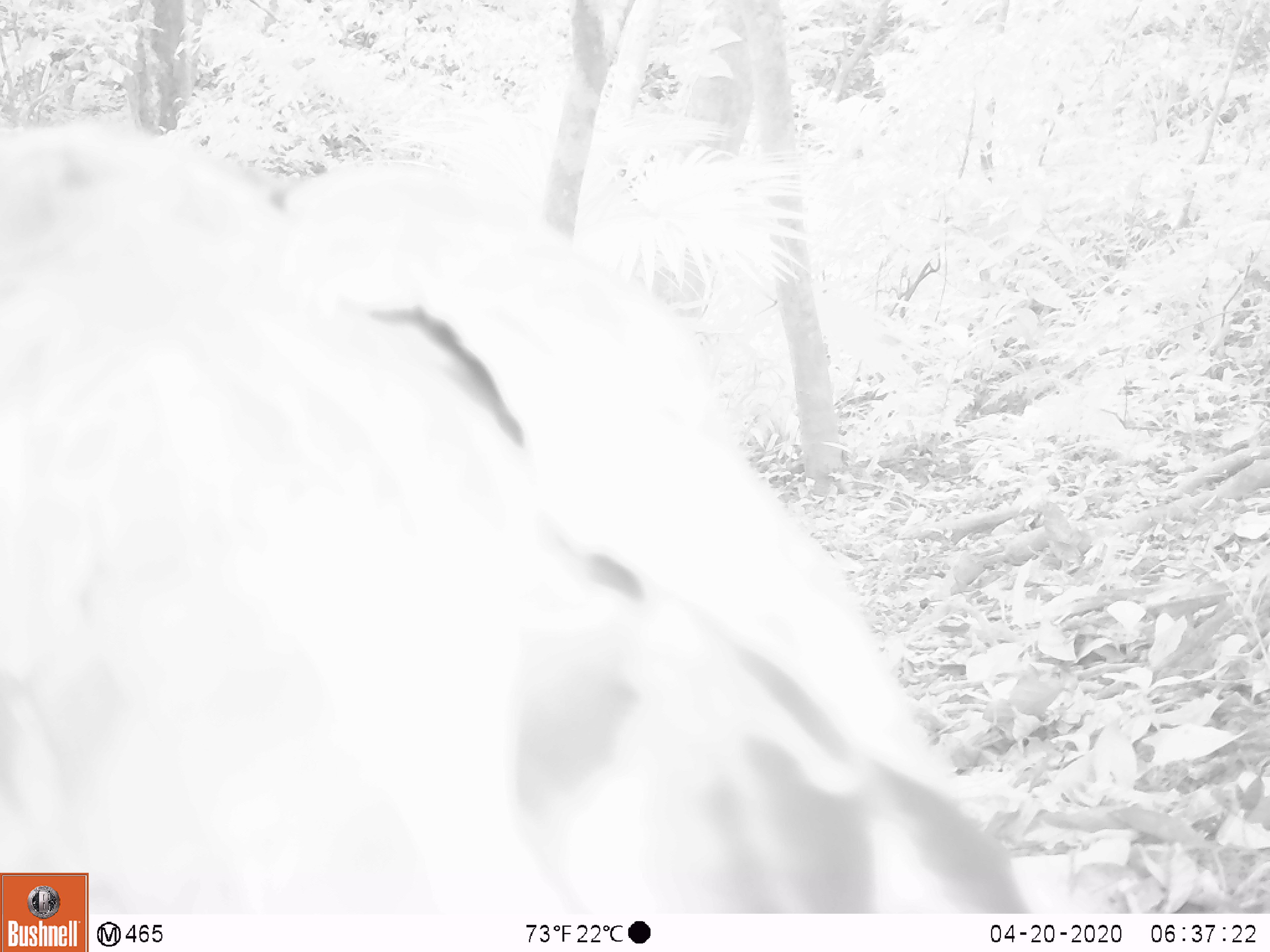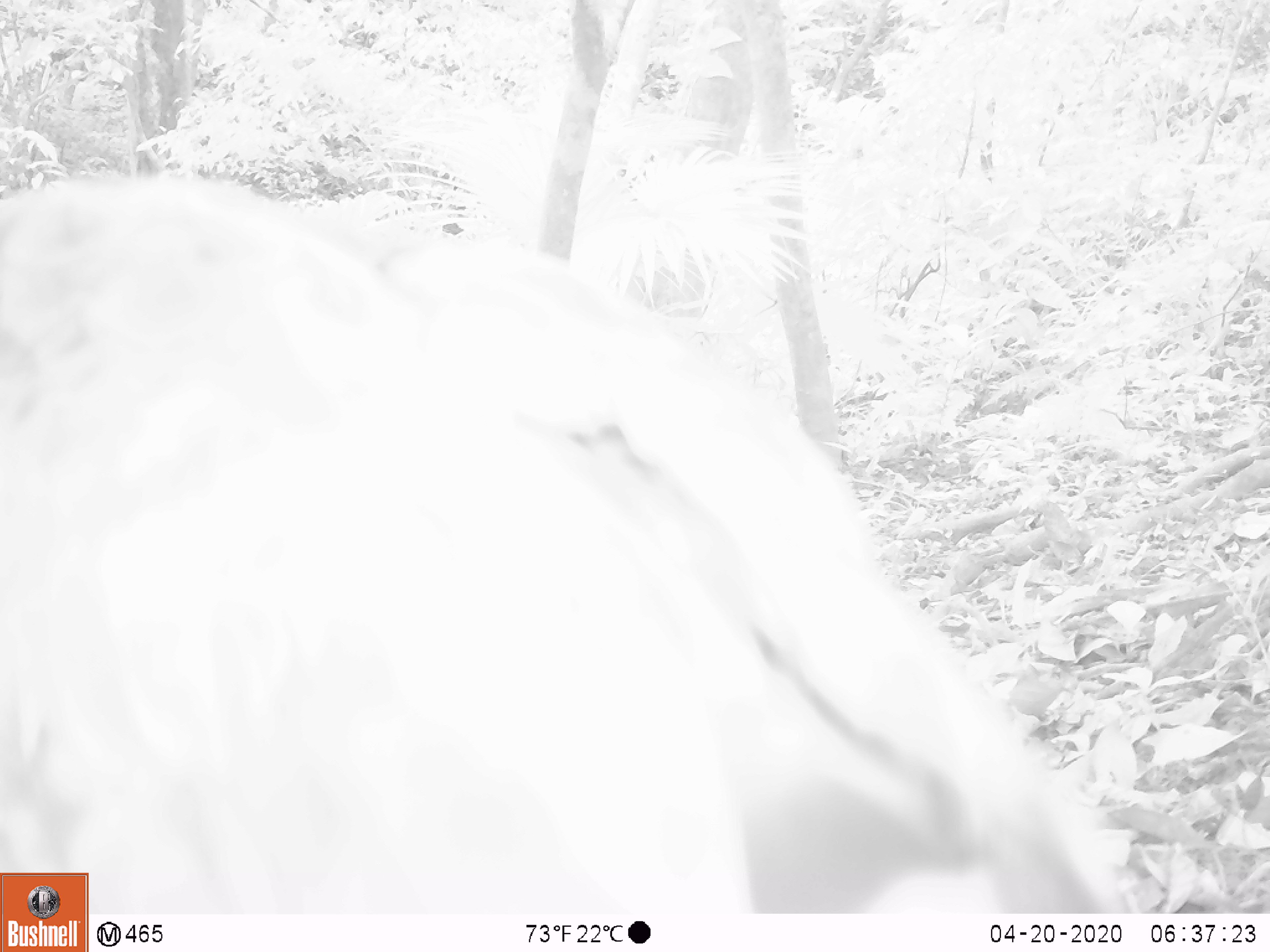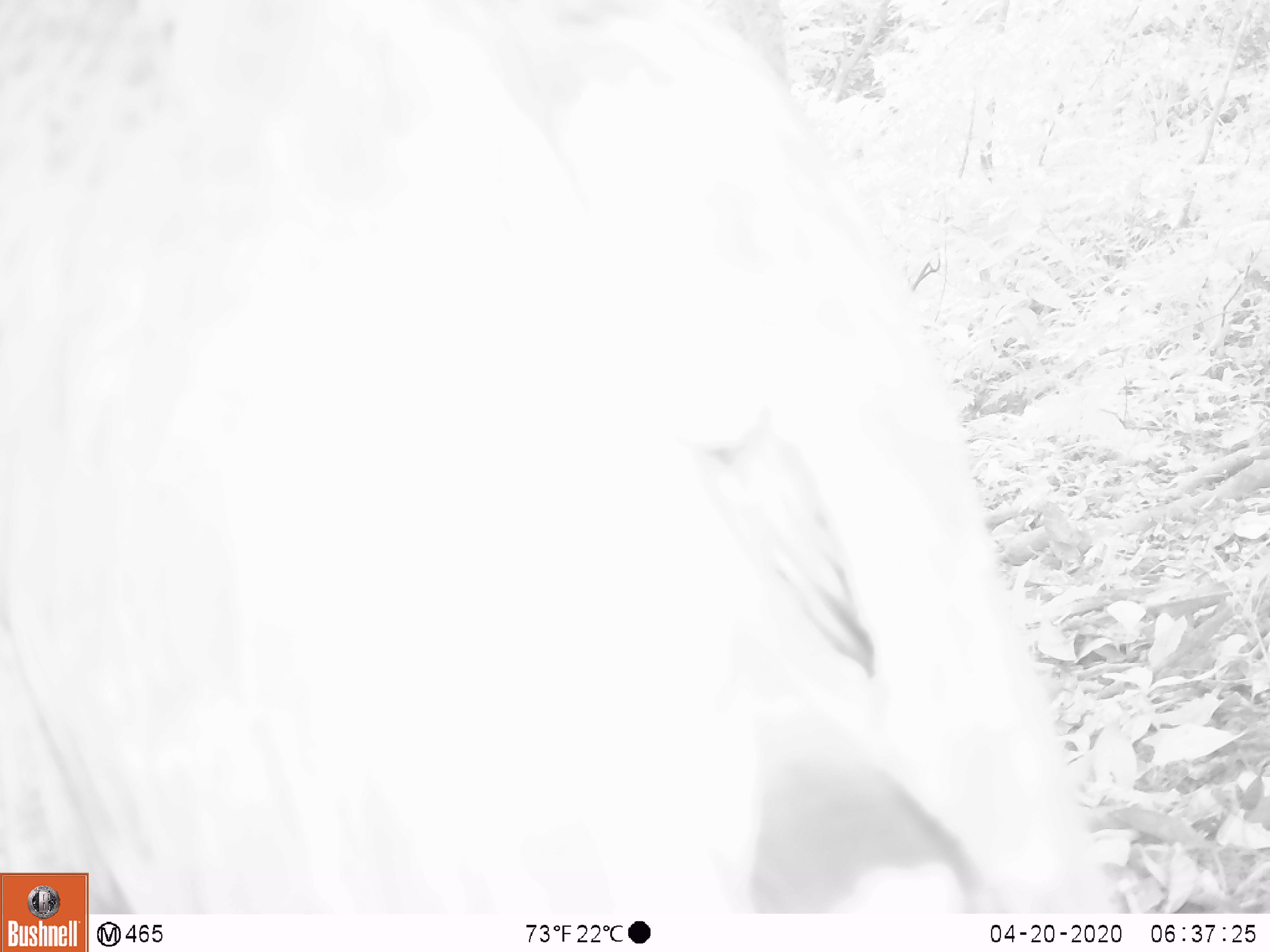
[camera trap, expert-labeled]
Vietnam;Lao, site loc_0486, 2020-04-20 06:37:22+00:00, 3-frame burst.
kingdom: Animalia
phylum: Chordata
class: Aves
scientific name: Aves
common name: bird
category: unidentified bird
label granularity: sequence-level